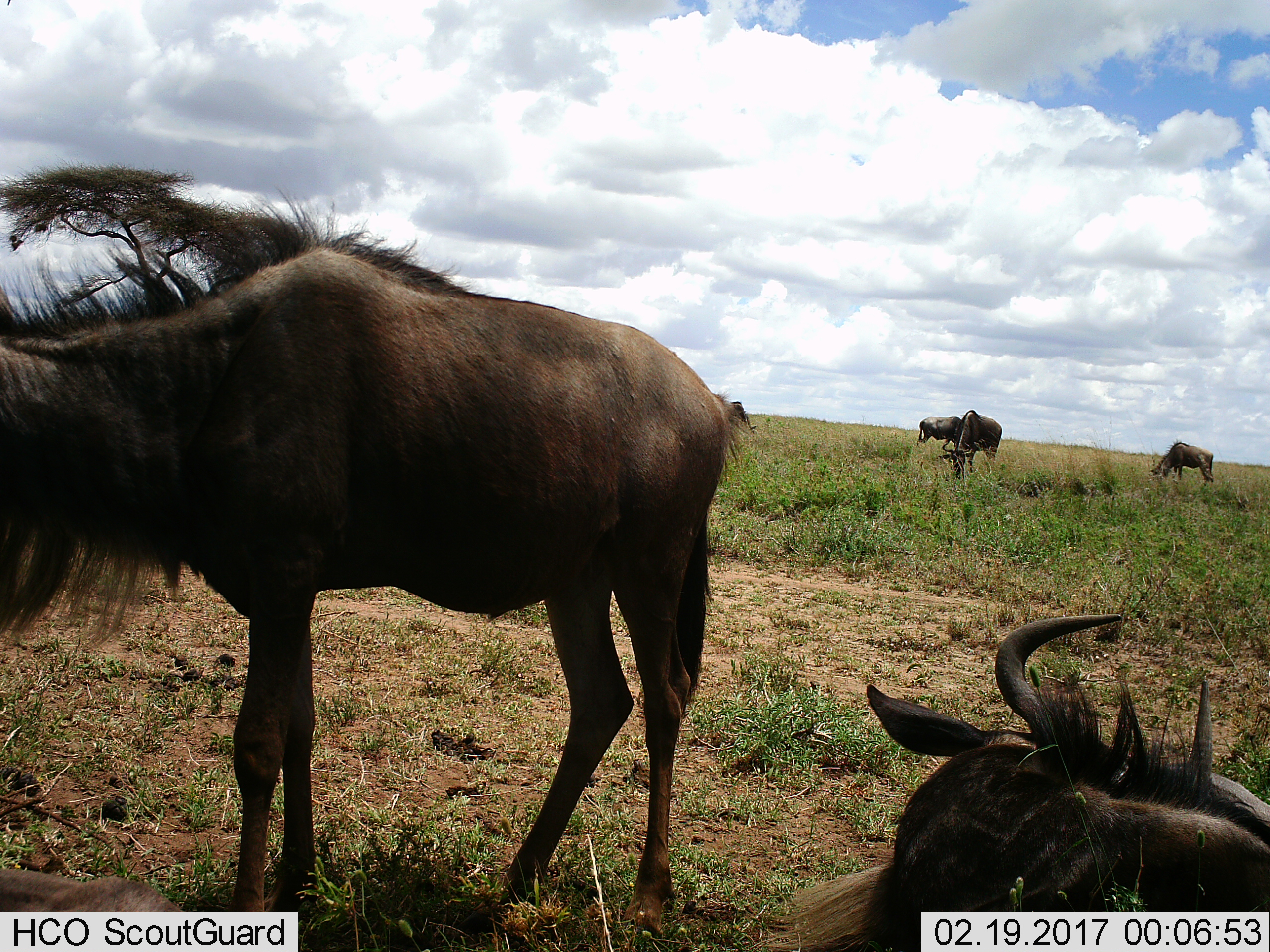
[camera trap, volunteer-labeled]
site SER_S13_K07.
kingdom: Animalia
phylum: Chordata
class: Mammalia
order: Artiodactyla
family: Bovidae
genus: Connochaetes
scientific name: Connochaetes taurinus taurinus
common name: blue wildebeest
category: wildebeestblue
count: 6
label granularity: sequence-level